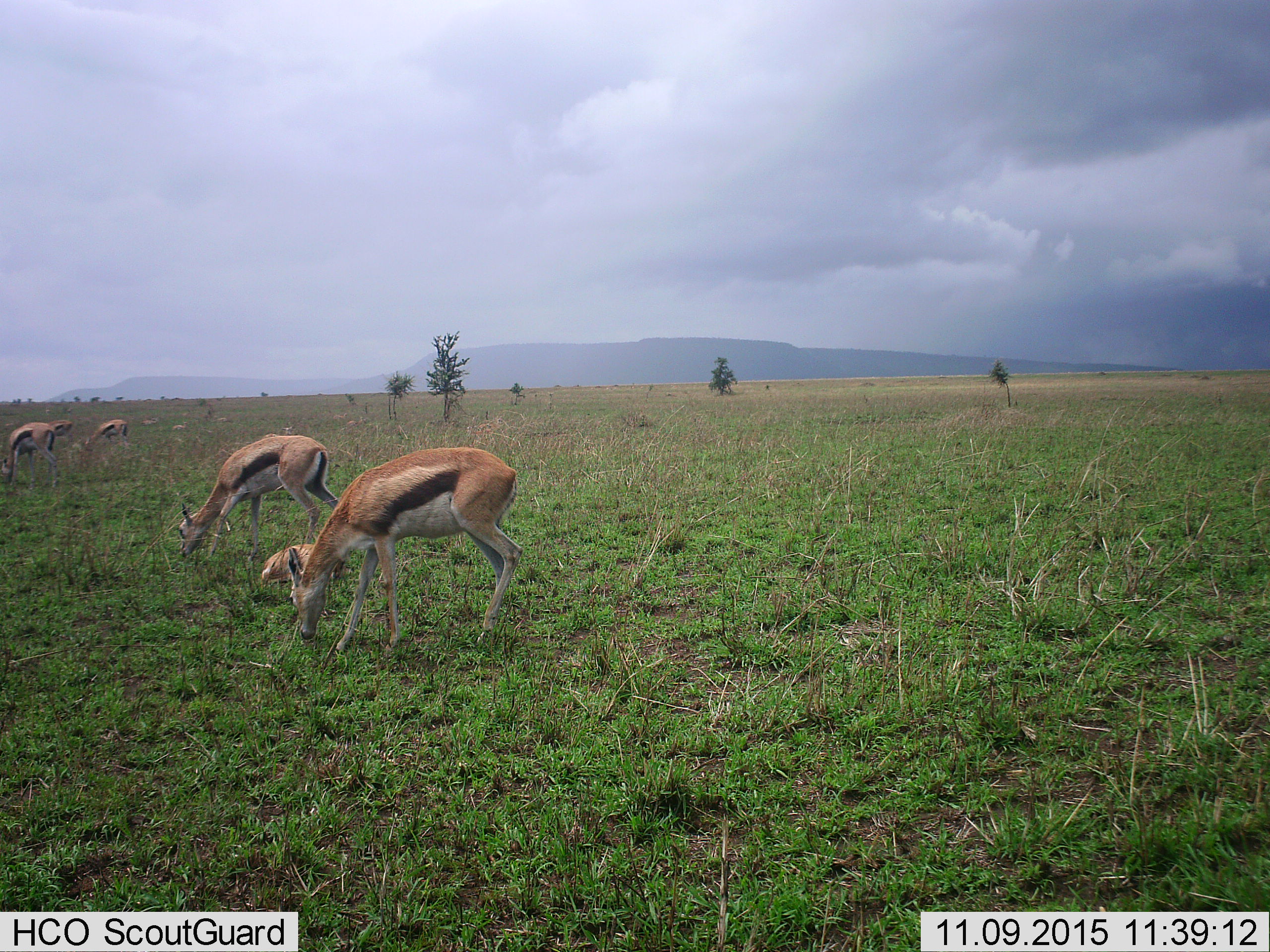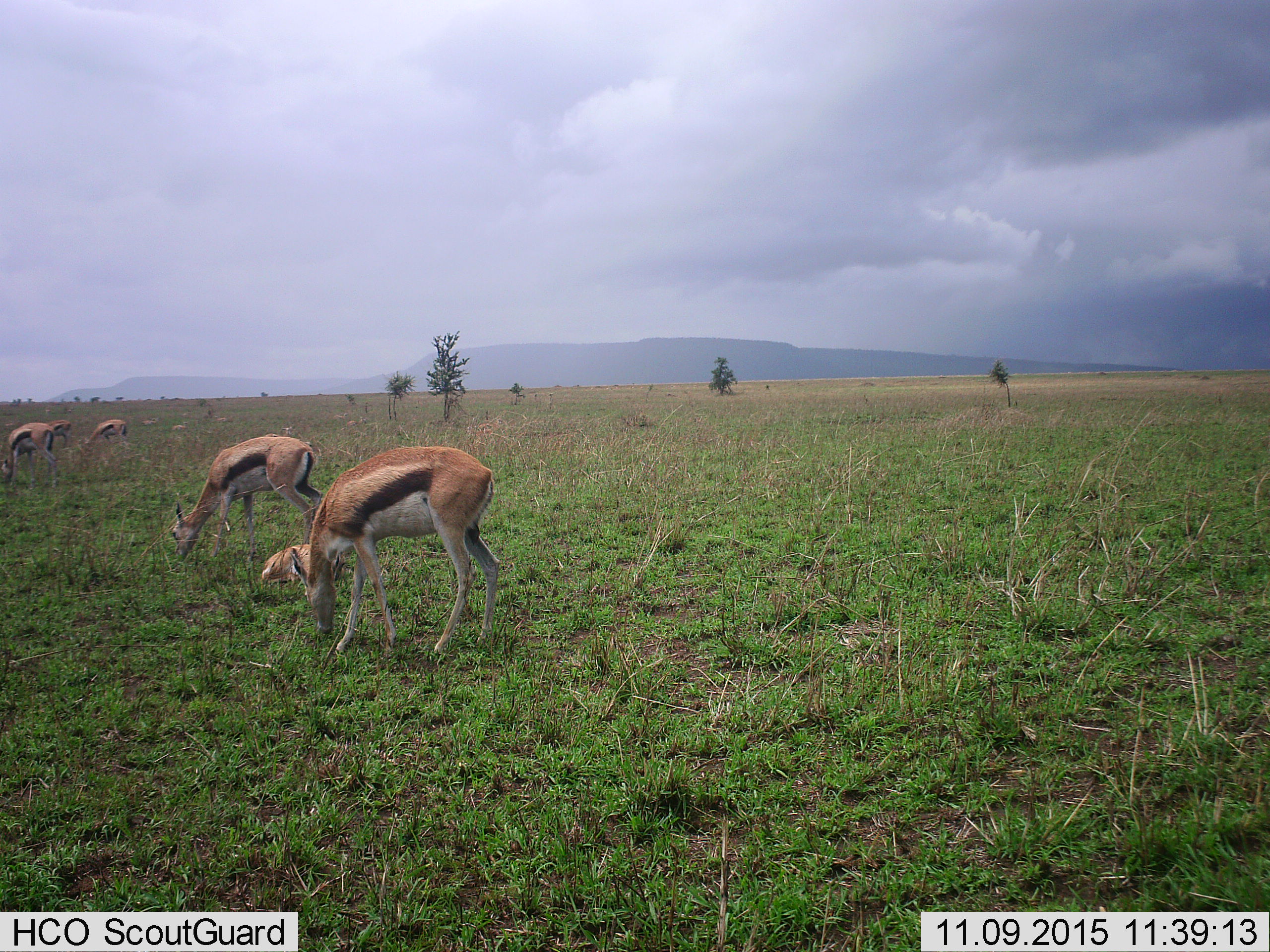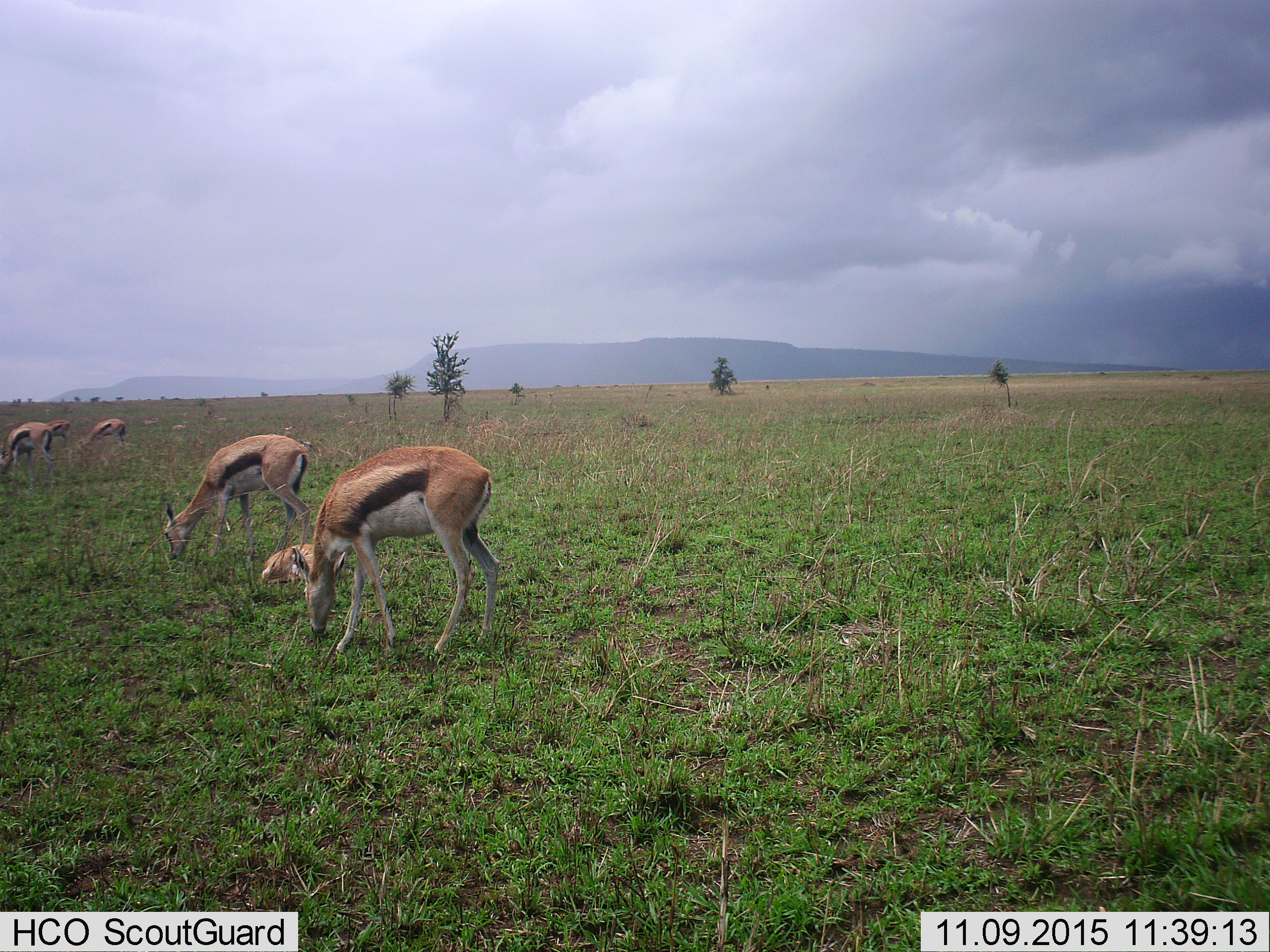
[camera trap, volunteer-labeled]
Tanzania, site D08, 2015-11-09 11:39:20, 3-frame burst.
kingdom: Animalia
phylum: Chordata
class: Mammalia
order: Artiodactyla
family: Bovidae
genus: Eudorcas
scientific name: Eudorcas thomsonii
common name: thomson's gazelle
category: gazellethomsons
Gazellethomsons (thomson's gazelle) (Eudorcas thomsonii), count 6. Behavior (volunteer vote fractions): standing 35%, resting 45%, moving 20%, interacting 5%. Young present (vote fraction): 45%. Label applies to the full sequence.